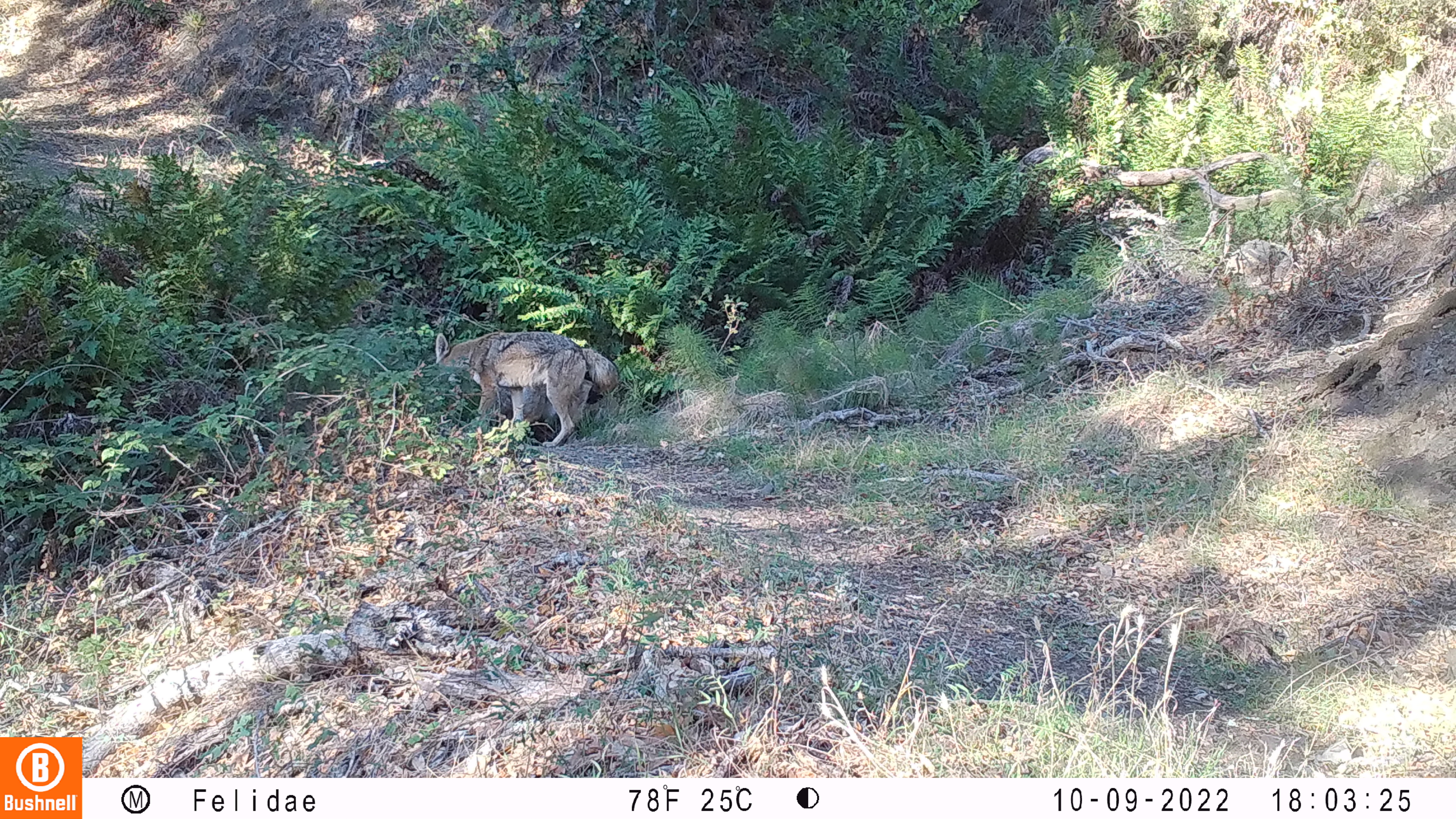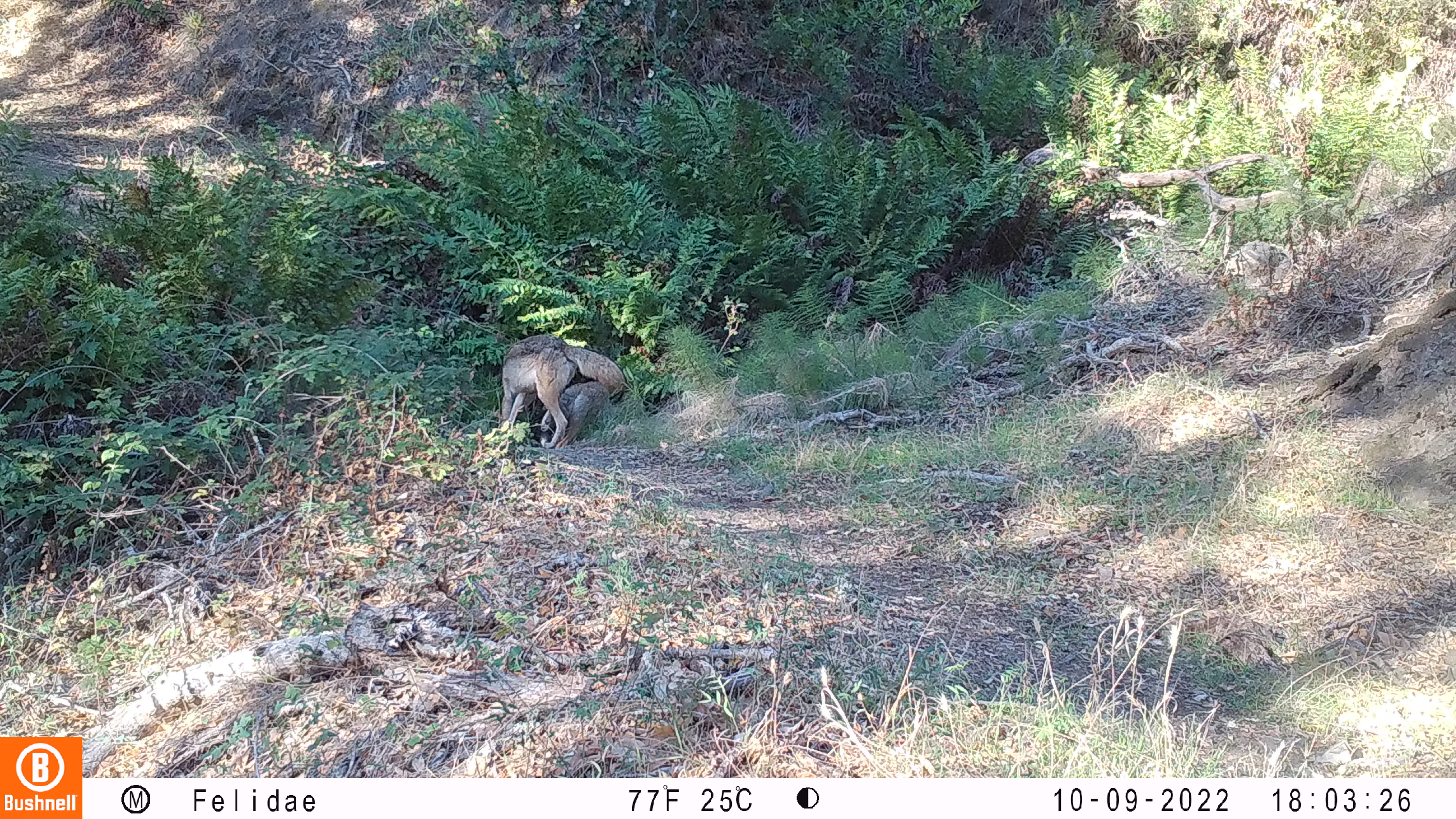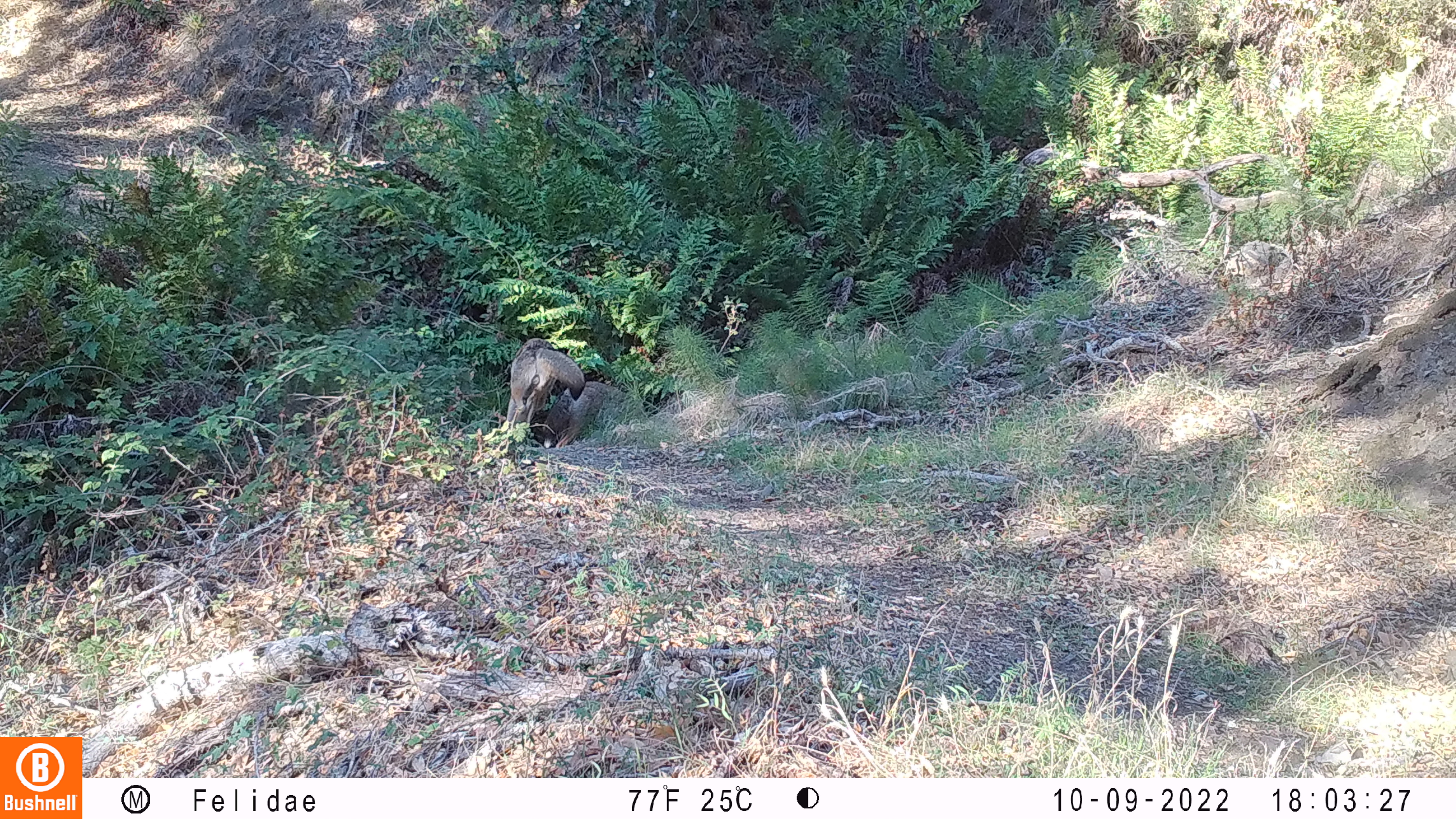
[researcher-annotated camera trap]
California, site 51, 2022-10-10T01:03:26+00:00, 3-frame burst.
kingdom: Animalia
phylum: Chordata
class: Mammalia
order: Carnivora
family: Canidae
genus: Canis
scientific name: Canis latrans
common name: coyote